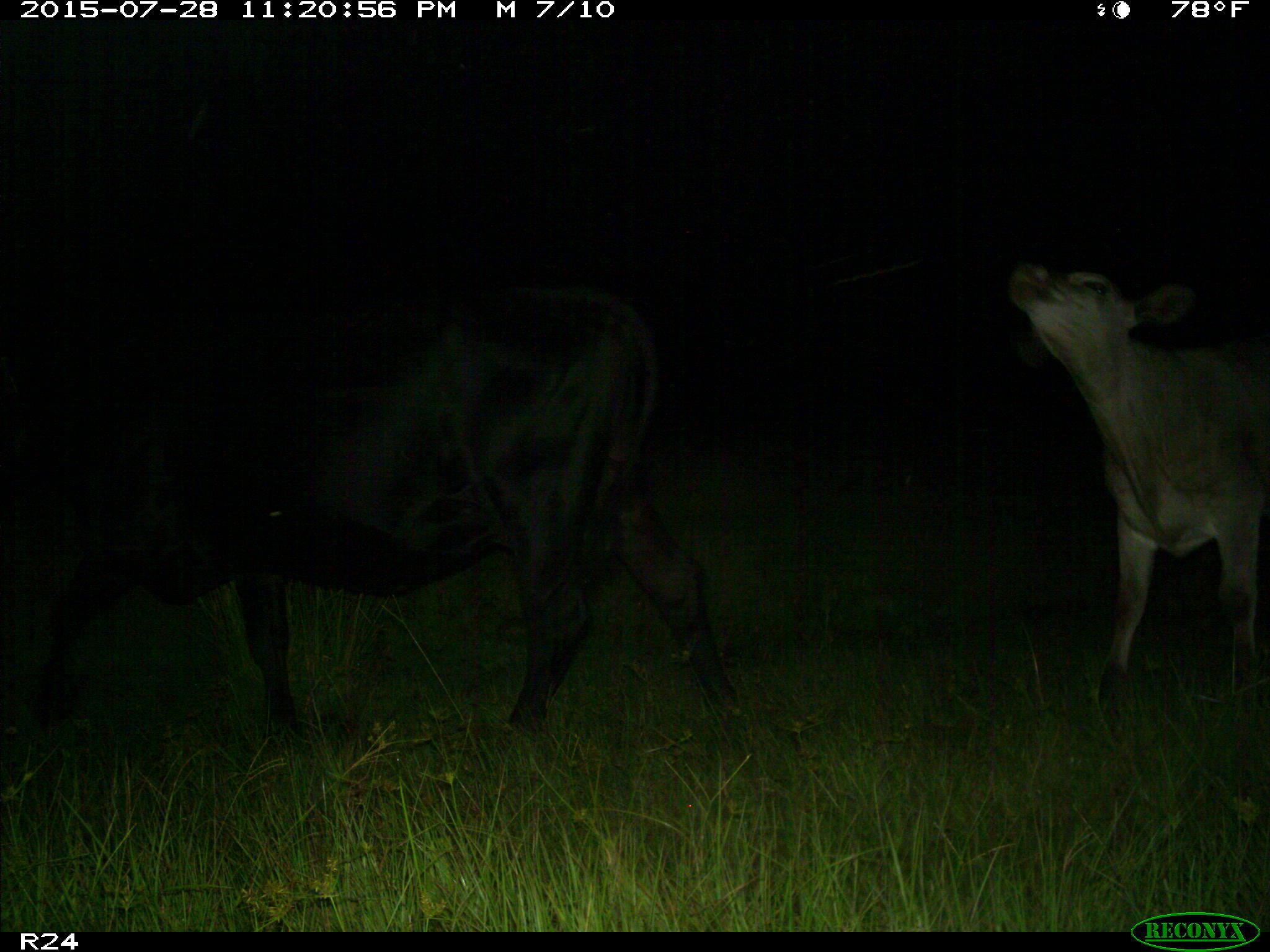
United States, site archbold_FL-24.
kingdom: Animalia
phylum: Chordata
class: Mammalia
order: Artiodactyla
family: Bovidae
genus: Bos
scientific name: Bos taurus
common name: domestic cow